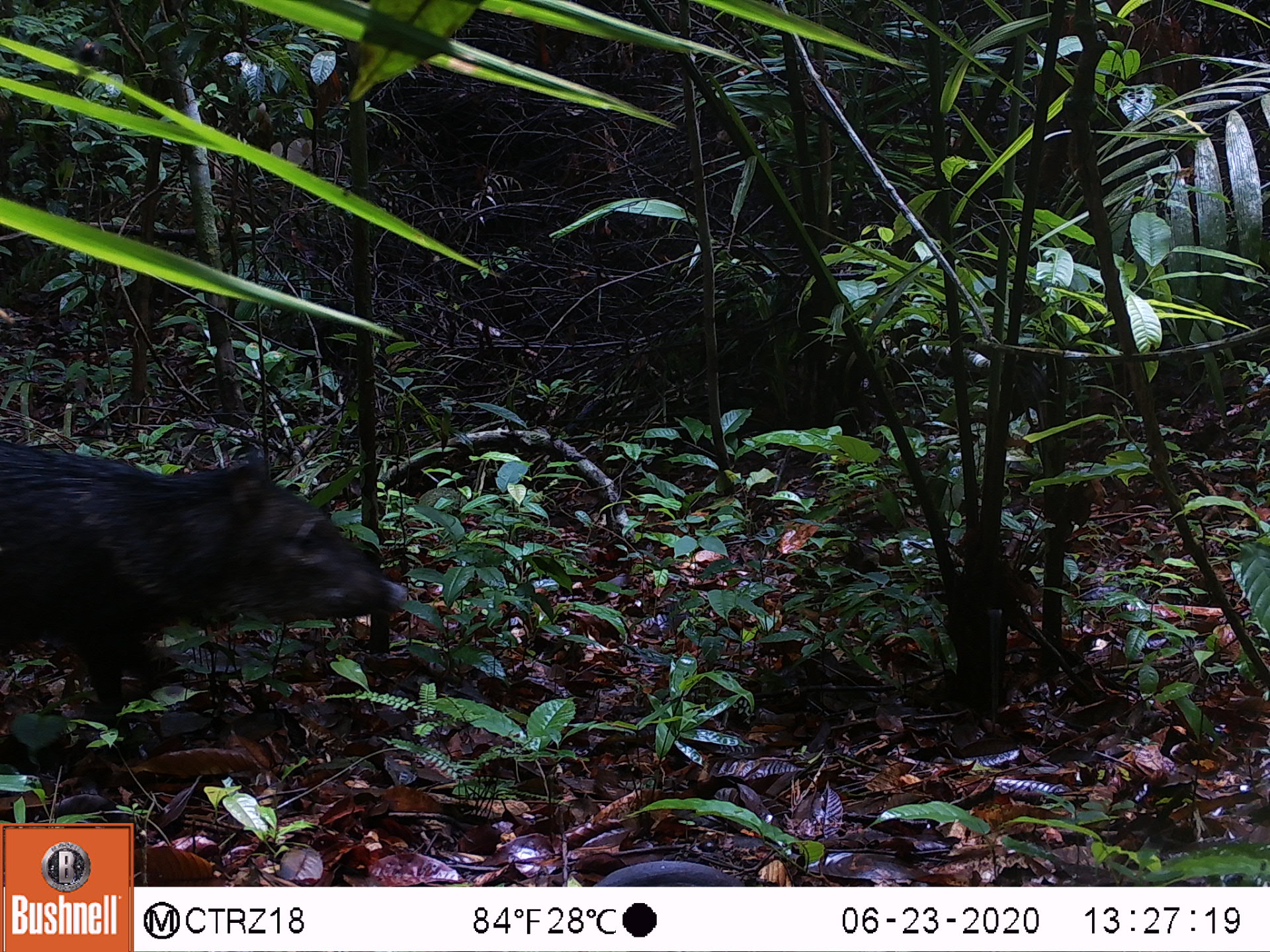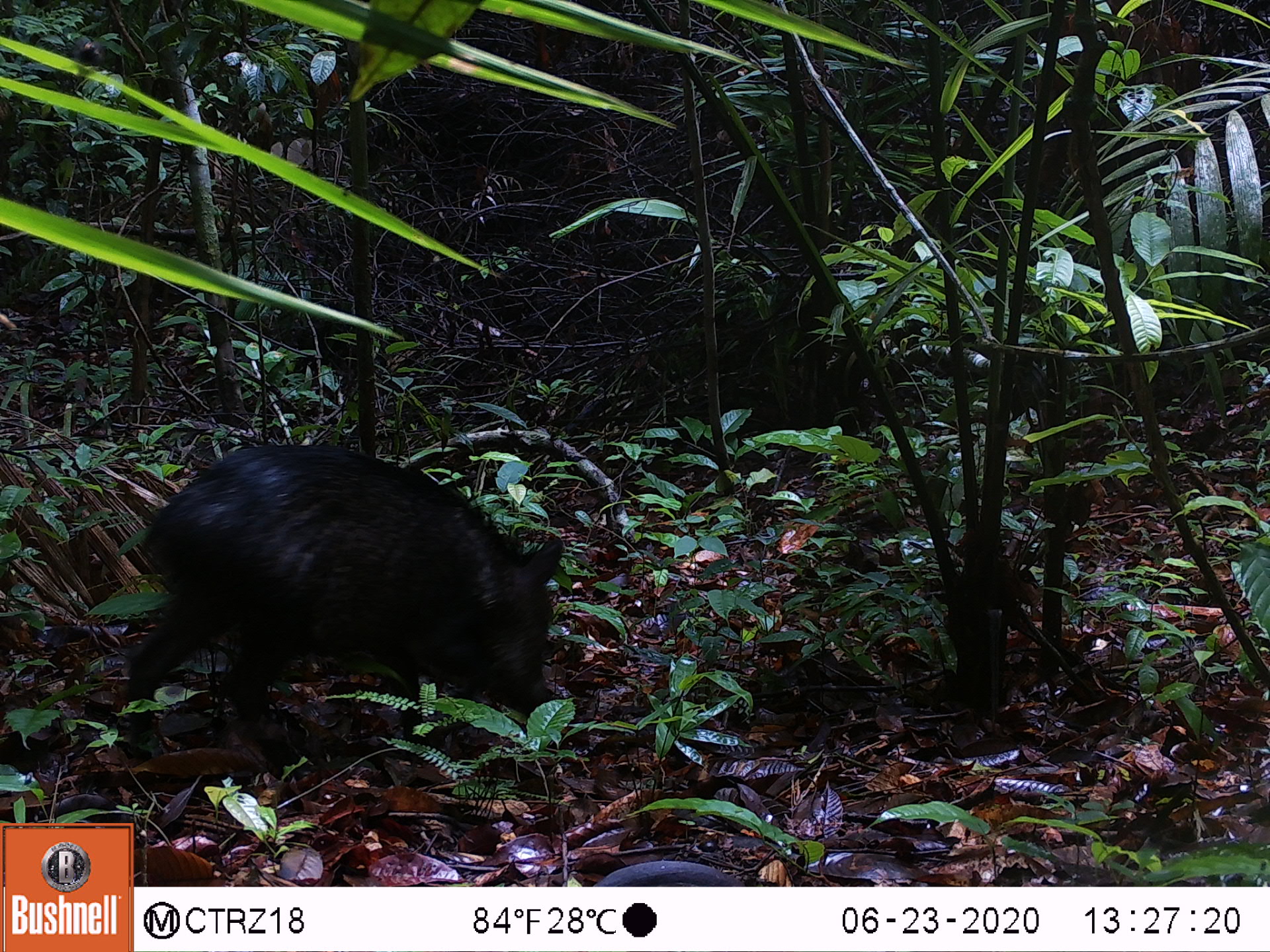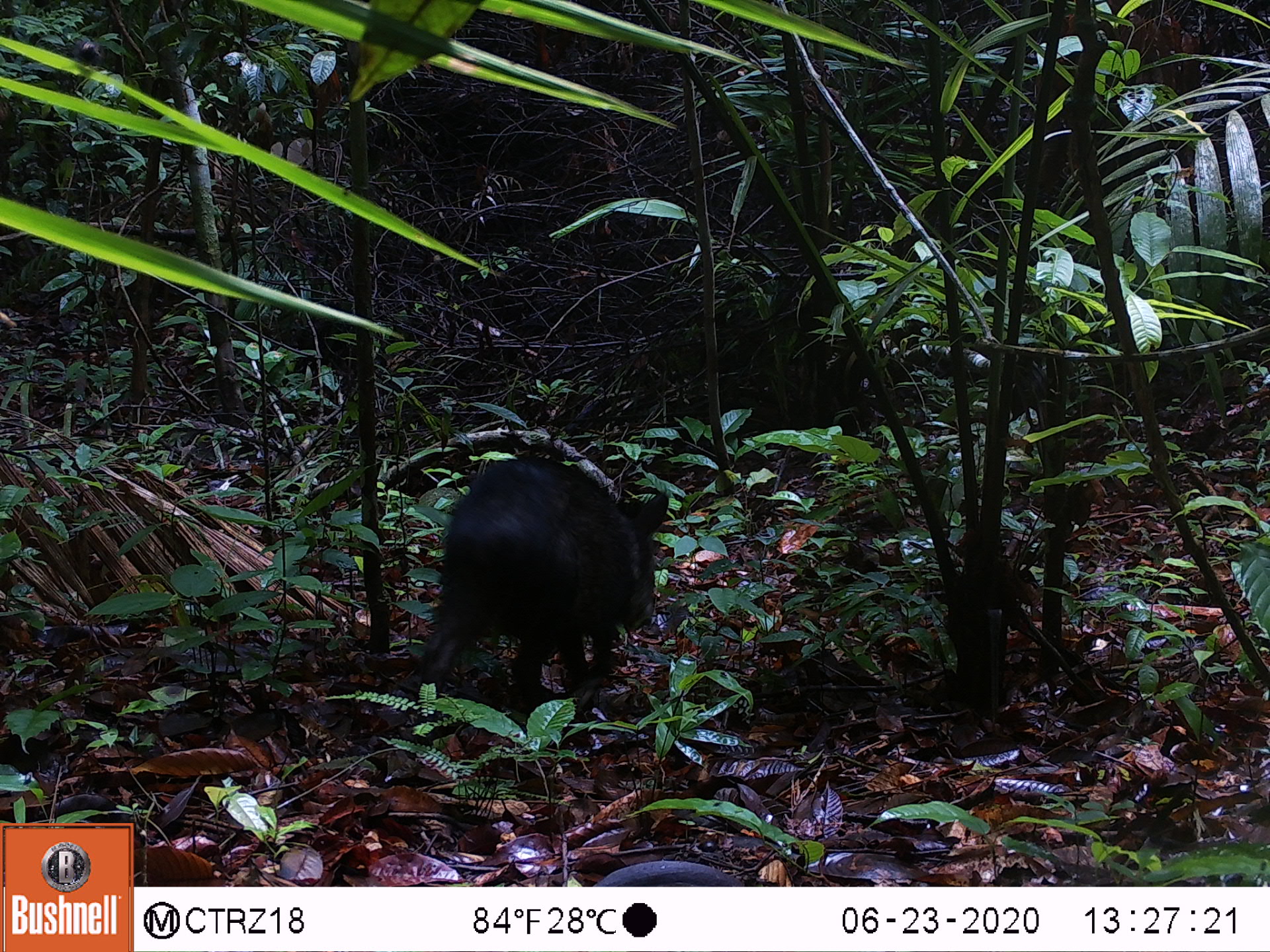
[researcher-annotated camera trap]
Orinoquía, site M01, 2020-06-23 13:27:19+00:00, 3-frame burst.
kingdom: Animalia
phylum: Chordata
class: Mammalia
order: Artiodactyla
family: Tayassuidae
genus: Pecari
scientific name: Pecari tajacu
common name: collared peccary